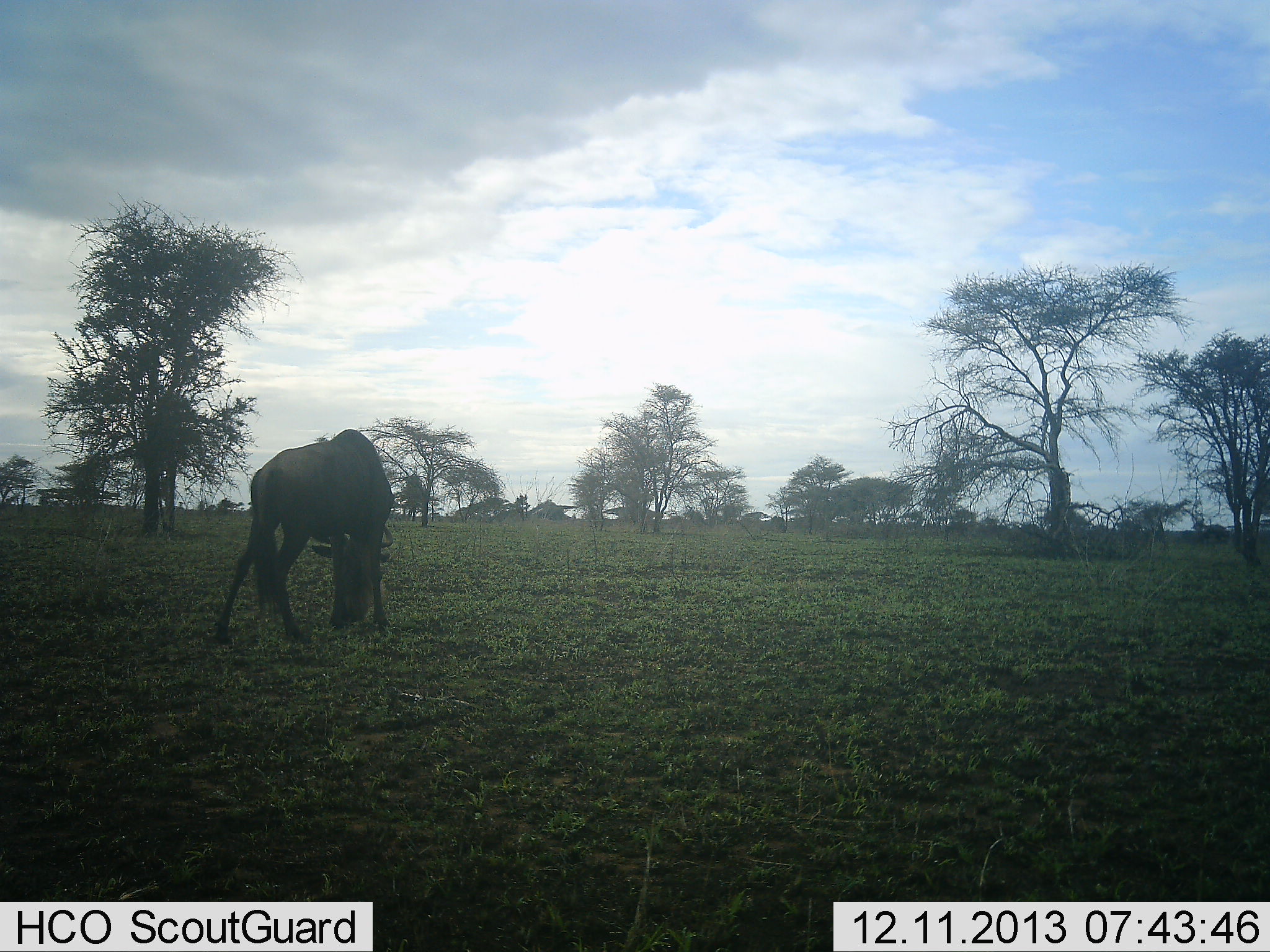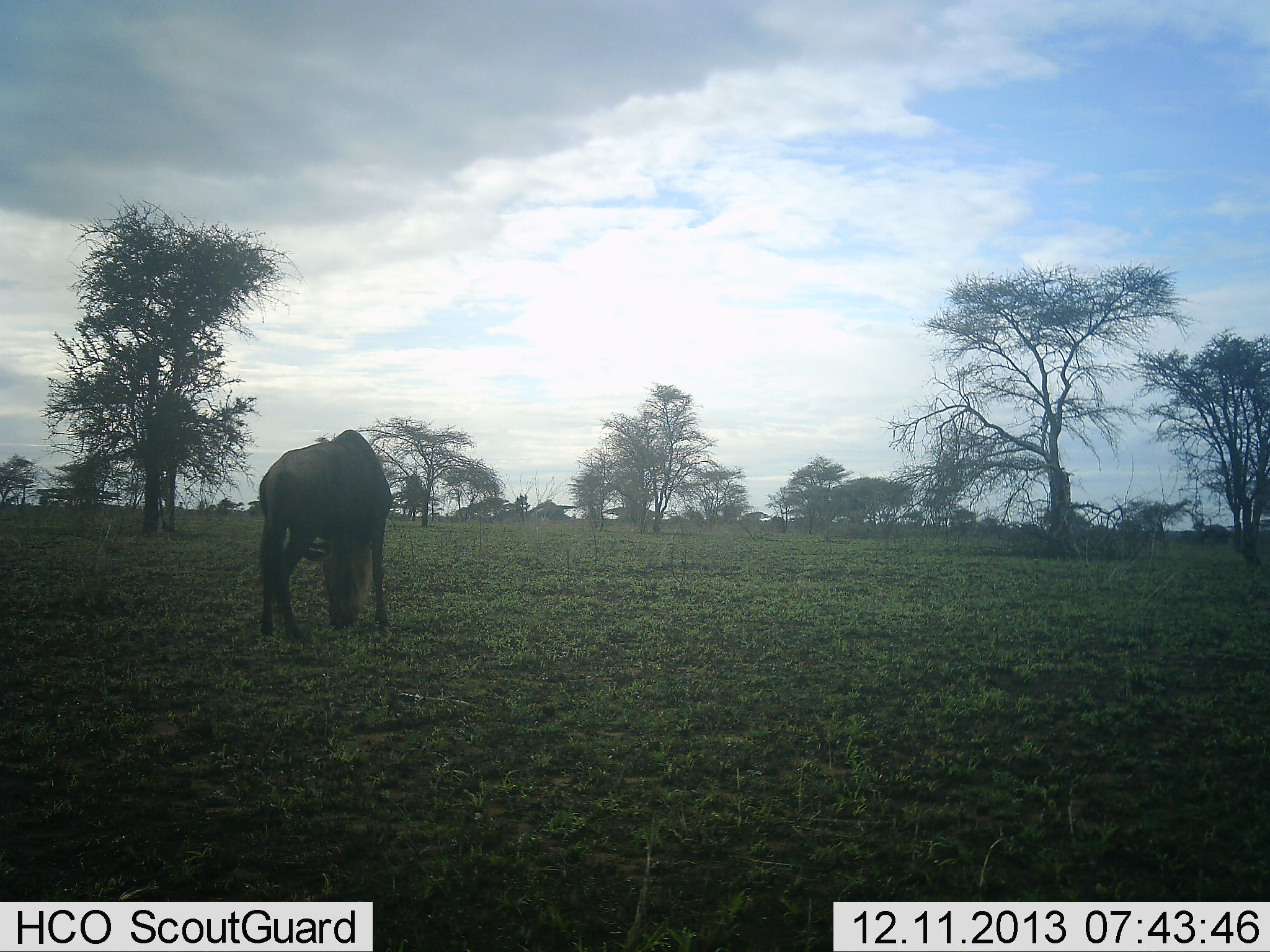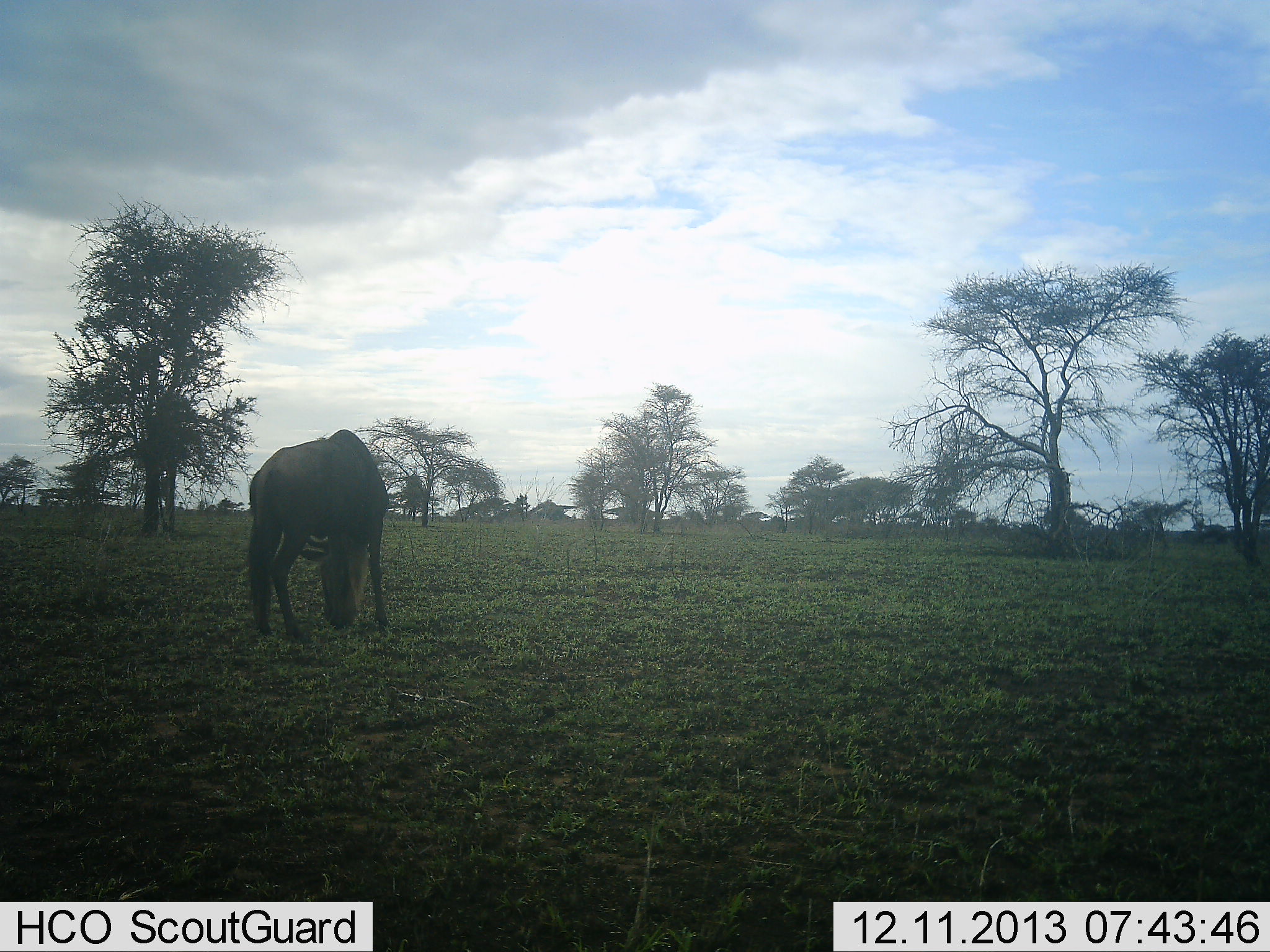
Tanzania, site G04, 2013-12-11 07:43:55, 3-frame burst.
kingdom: Animalia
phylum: Chordata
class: Mammalia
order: Artiodactyla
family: Bovidae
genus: Connochaetes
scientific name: Connochaetes taurinus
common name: blue wildebeest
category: wildebeest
Wildebeest (blue wildebeest) (Connochaetes taurinus), count 1. Behavior (volunteer vote fractions): standing 30%, resting 0%, moving 0%, interacting 10%. Young present (vote fraction): 0%. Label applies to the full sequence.